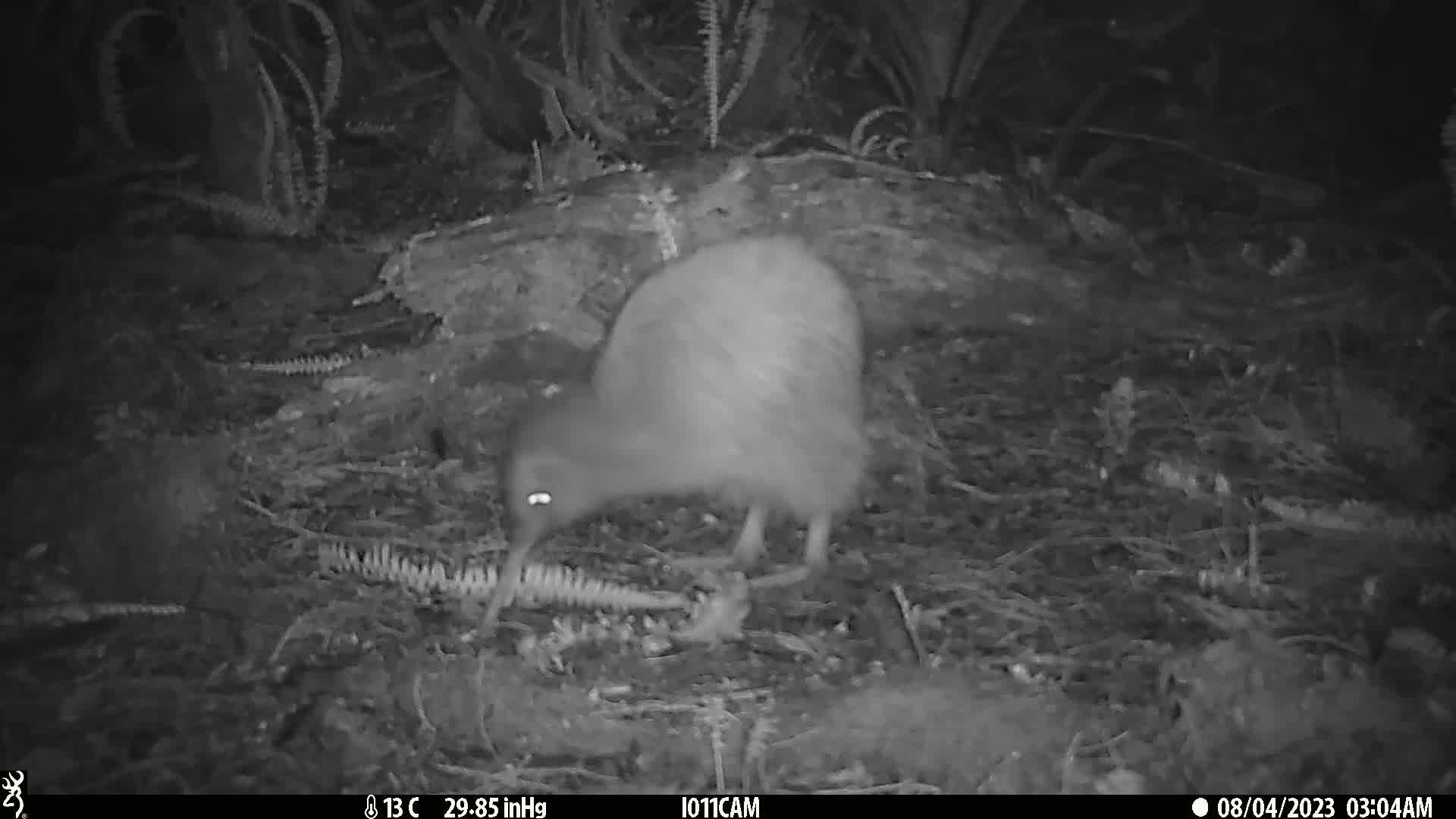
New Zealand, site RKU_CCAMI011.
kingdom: Animalia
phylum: Chordata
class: Aves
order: Apterygiformes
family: Apterygidae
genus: Apteryx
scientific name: Apteryx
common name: kiwi